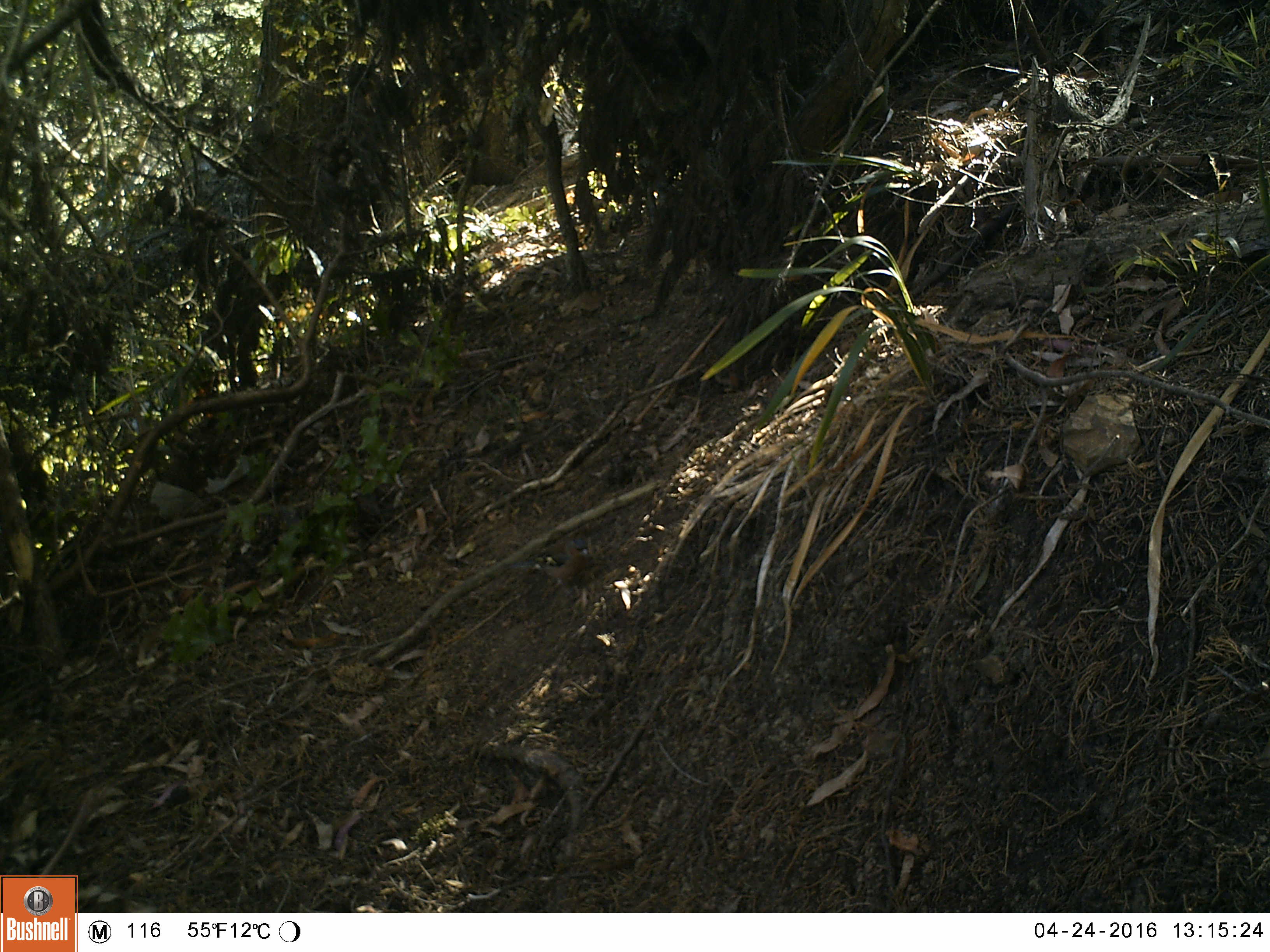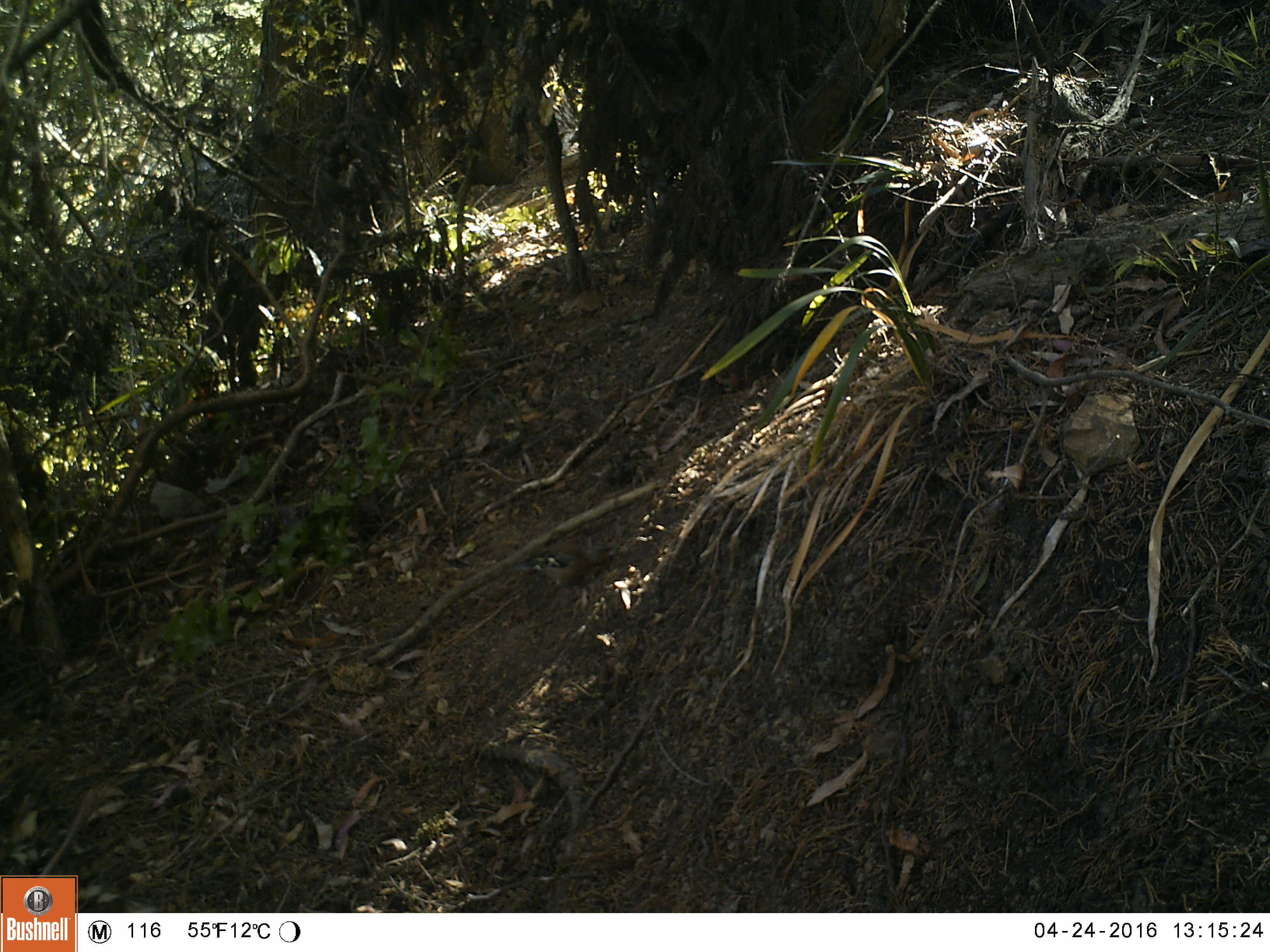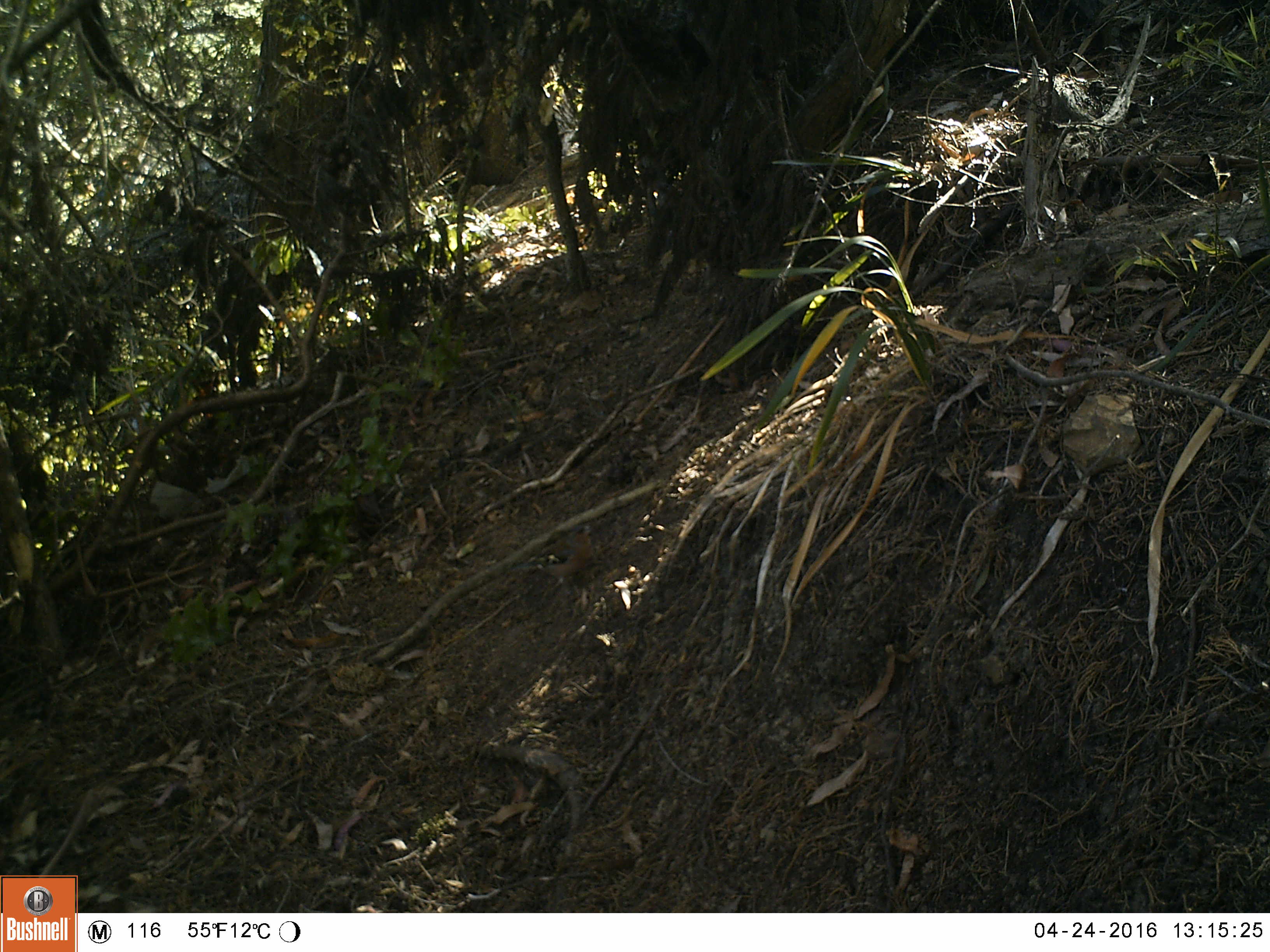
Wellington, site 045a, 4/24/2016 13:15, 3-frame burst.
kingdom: Animalia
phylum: Chordata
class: Aves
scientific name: Aves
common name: bird